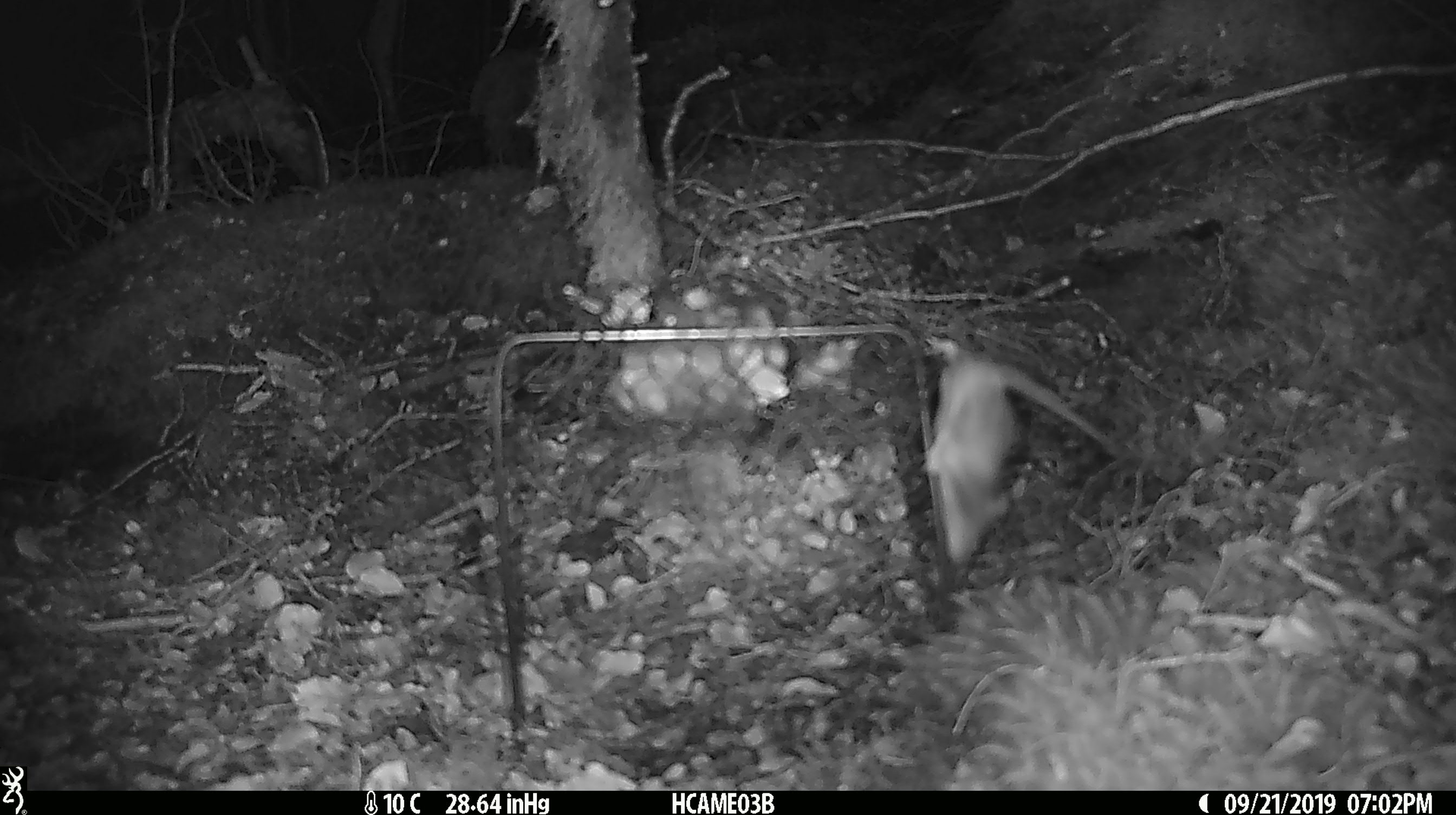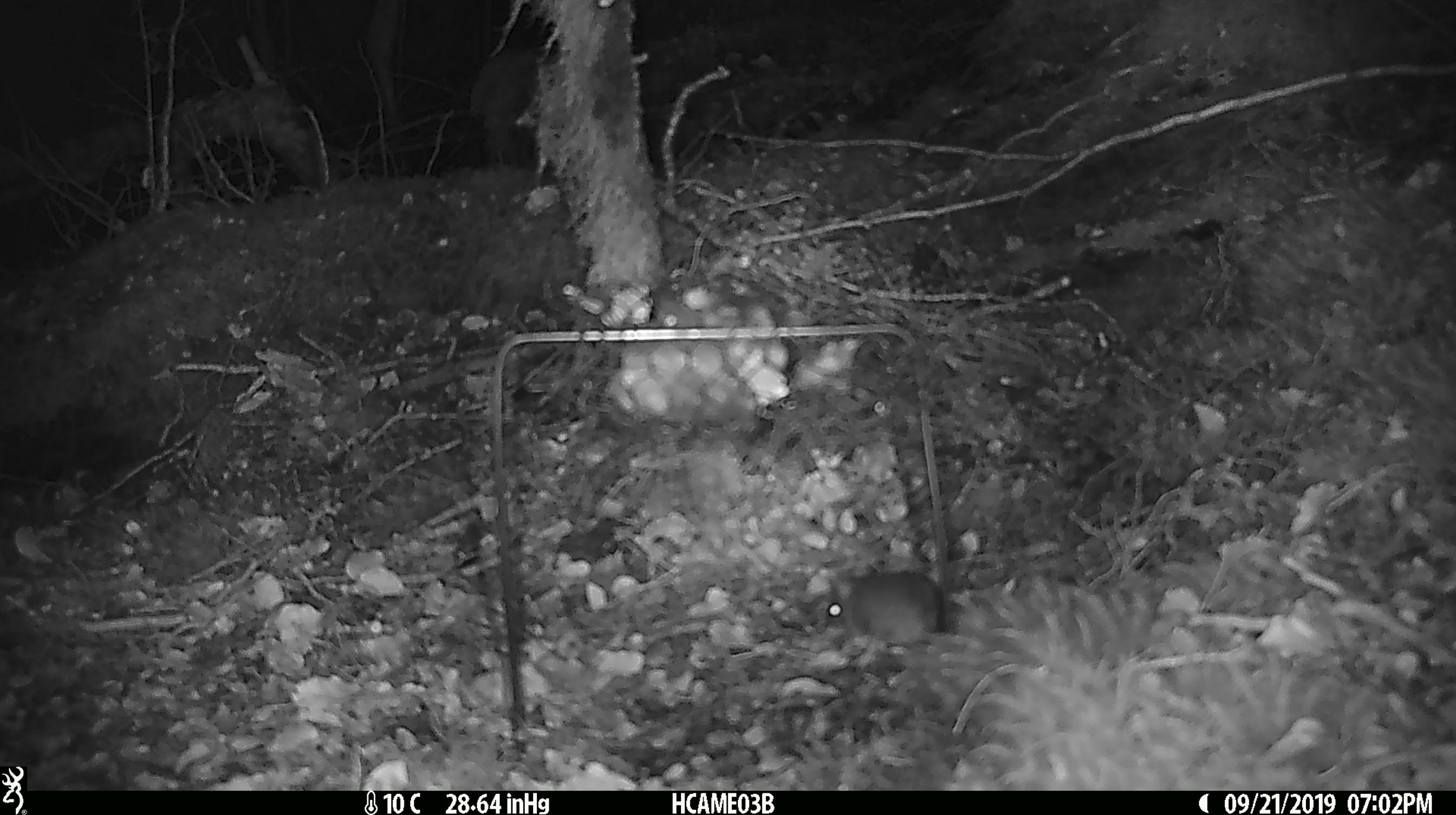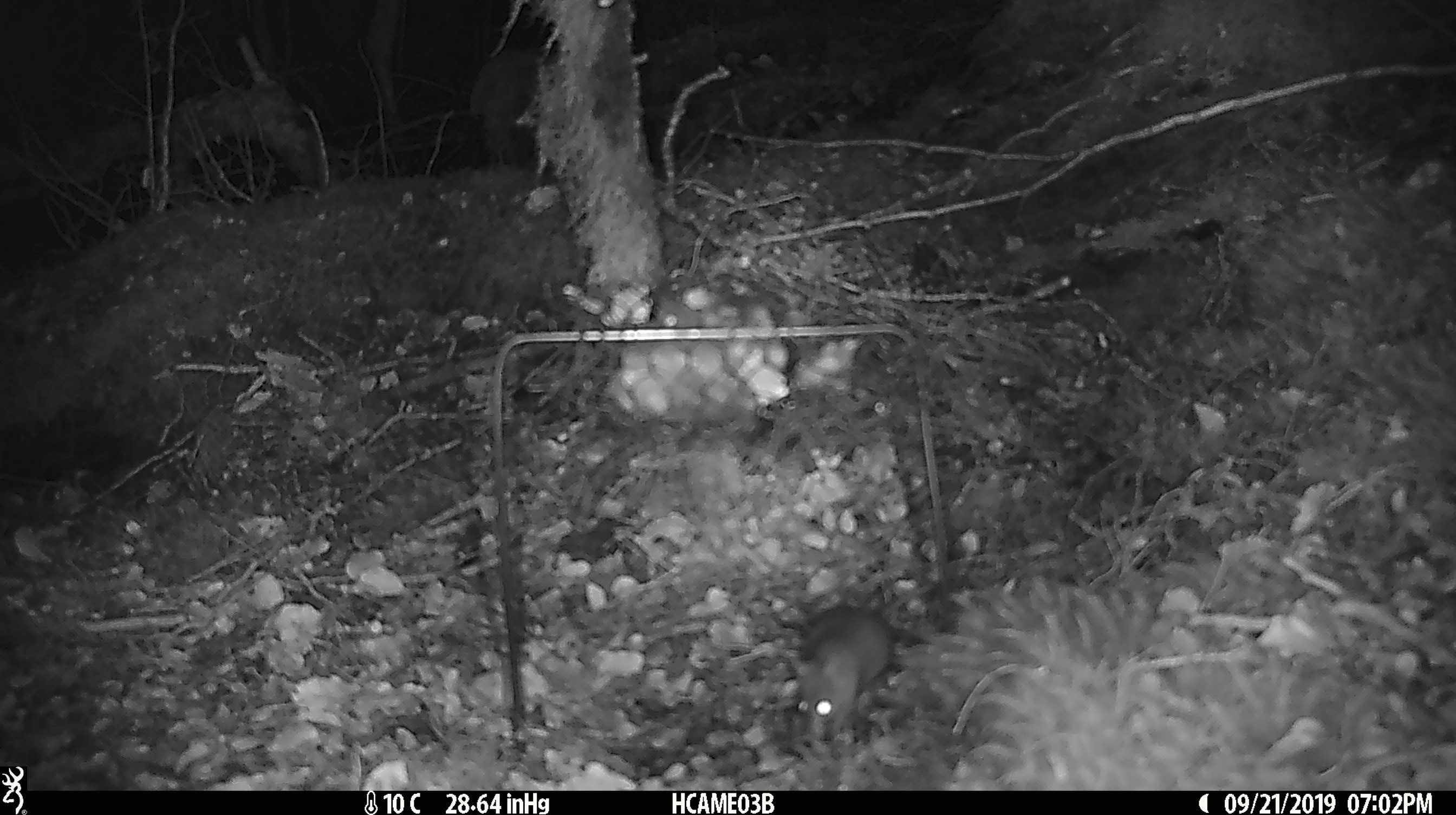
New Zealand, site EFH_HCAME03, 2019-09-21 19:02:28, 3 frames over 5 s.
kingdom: Animalia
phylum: Chordata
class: Mammalia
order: Rodentia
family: Muridae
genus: Mus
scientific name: Mus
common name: mouse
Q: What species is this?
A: Mouse (Mus).